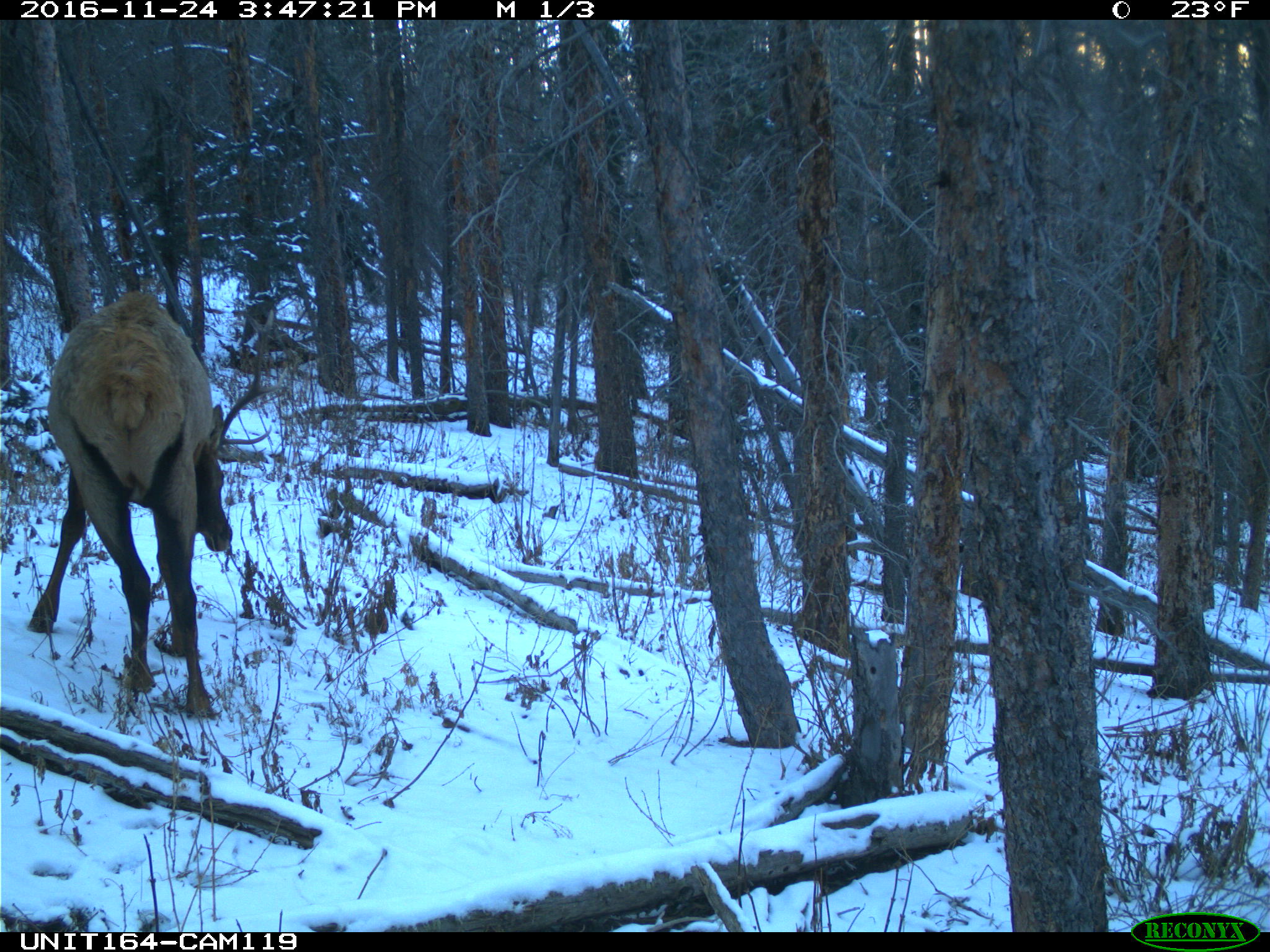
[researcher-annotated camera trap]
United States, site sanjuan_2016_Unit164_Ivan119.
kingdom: Animalia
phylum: Chordata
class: Mammalia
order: Artiodactyla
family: Cervidae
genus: Cervus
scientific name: Cervus elaphus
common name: red deer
Cervus elaphus (red deer).